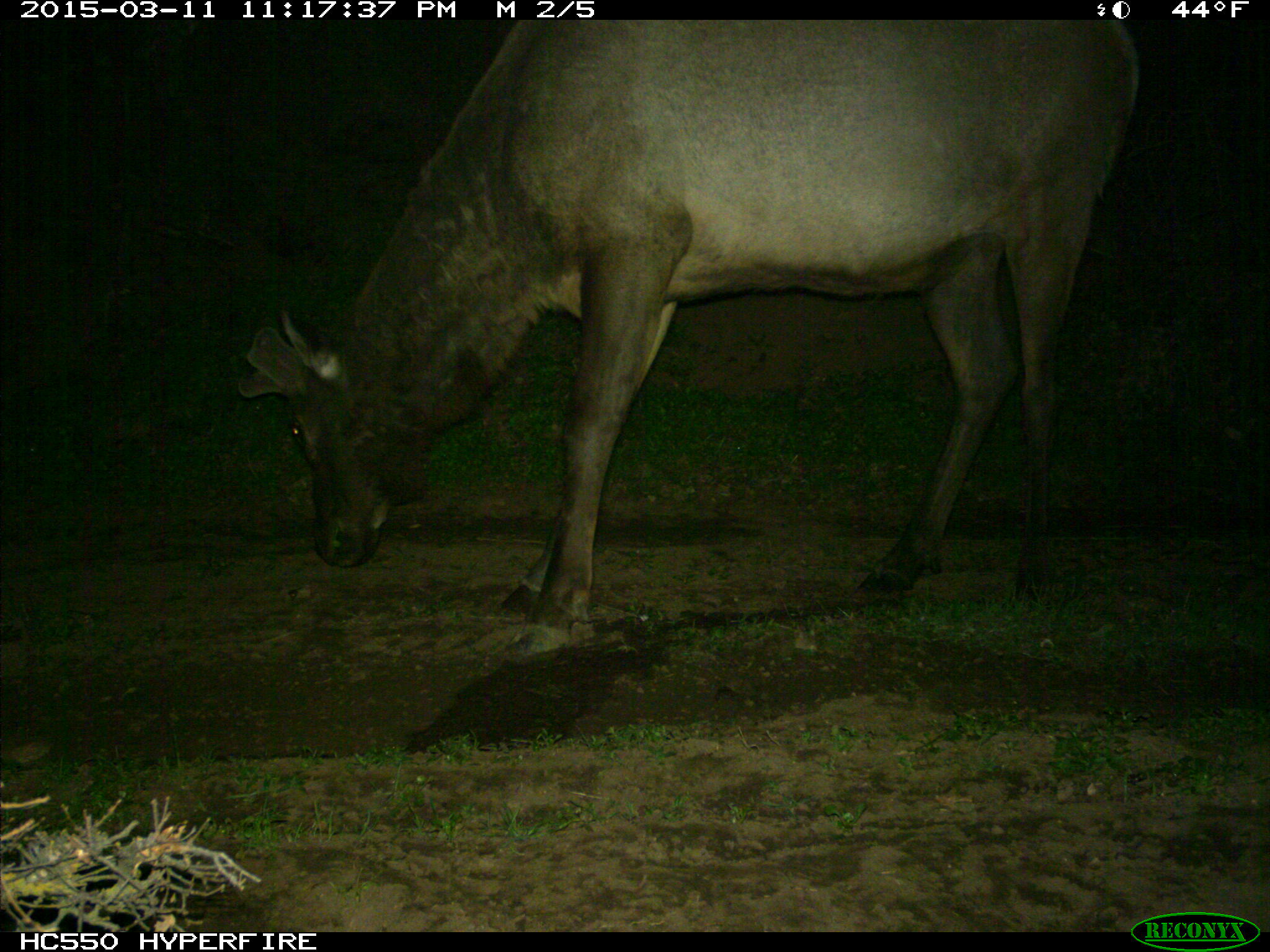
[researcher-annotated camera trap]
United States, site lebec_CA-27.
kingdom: Animalia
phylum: Chordata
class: Mammalia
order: Artiodactyla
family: Cervidae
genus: Cervus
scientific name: Cervus canadensis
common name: elk